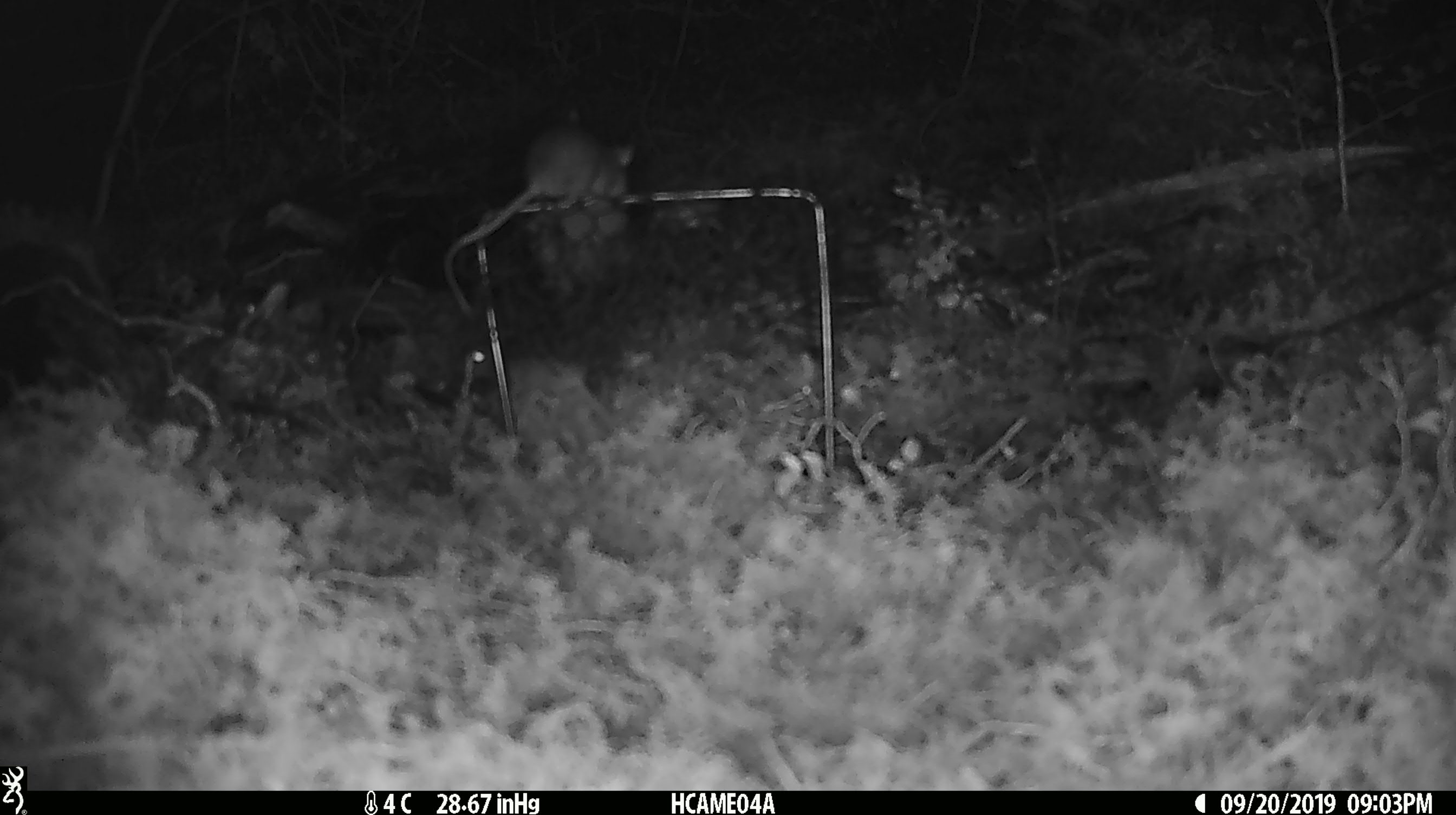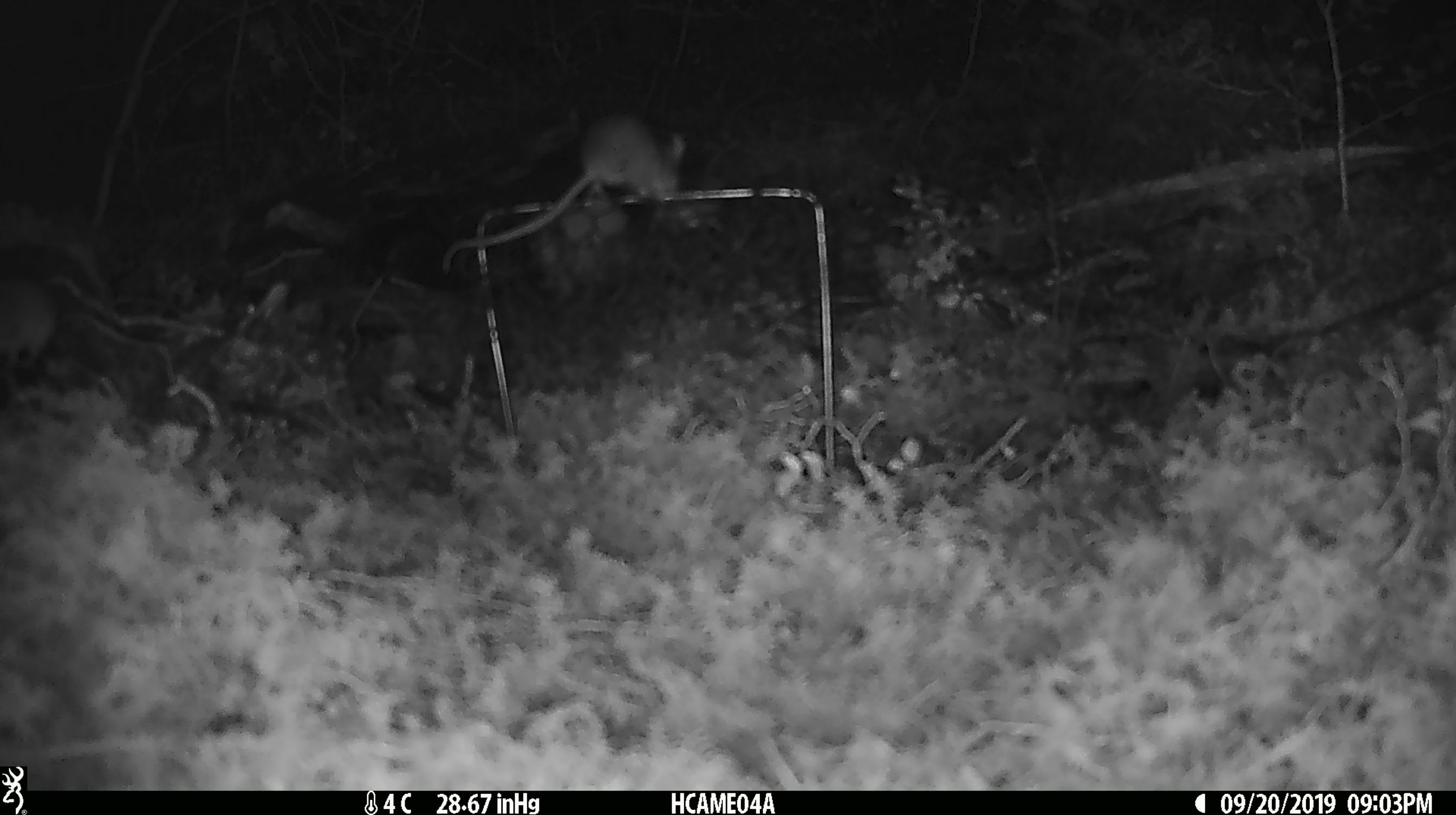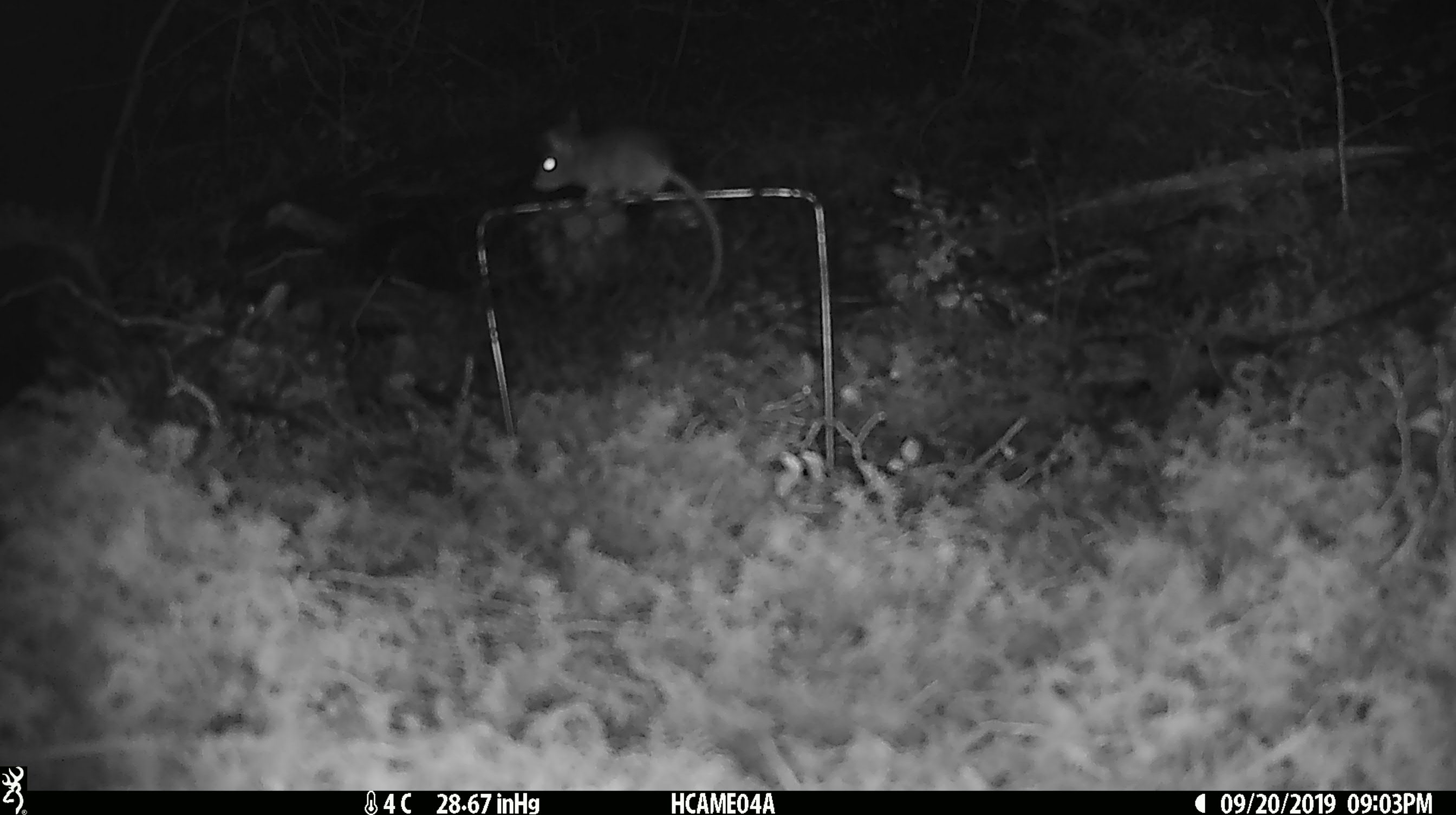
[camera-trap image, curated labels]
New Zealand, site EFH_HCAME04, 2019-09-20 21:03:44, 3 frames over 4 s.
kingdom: Animalia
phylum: Chordata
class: Mammalia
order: Rodentia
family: Muridae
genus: Mus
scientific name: Mus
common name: mouse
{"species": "mouse (Mus)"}